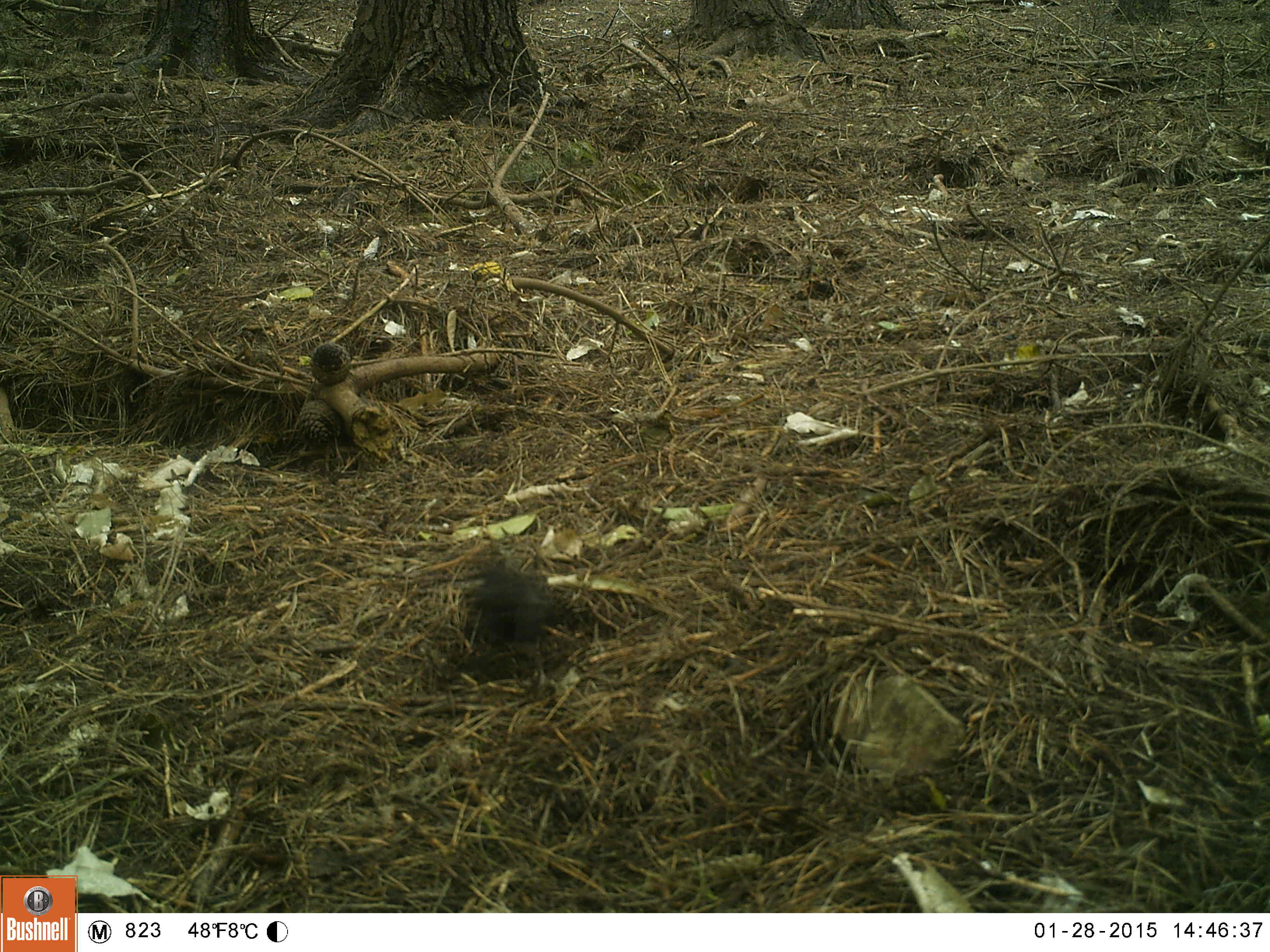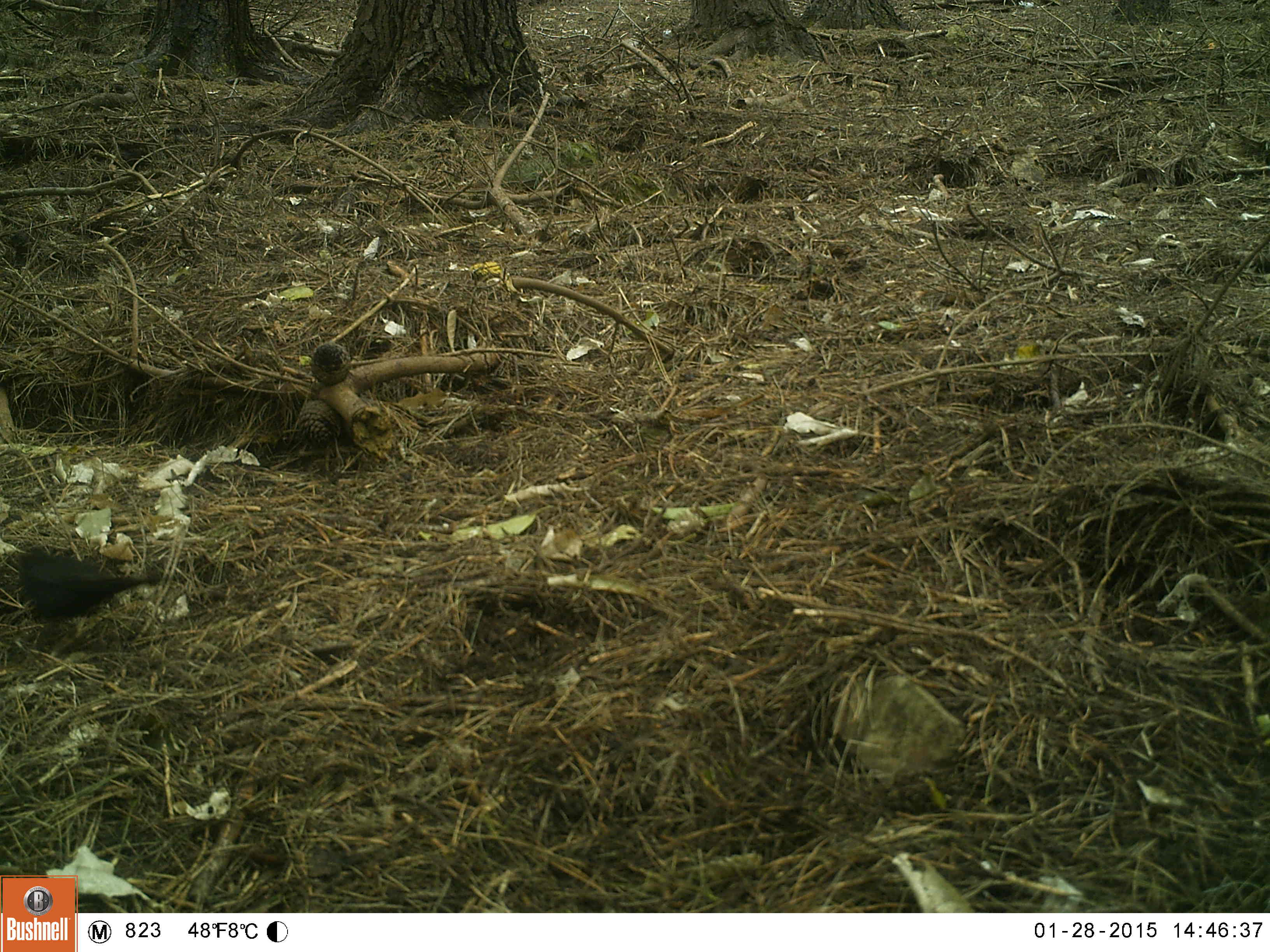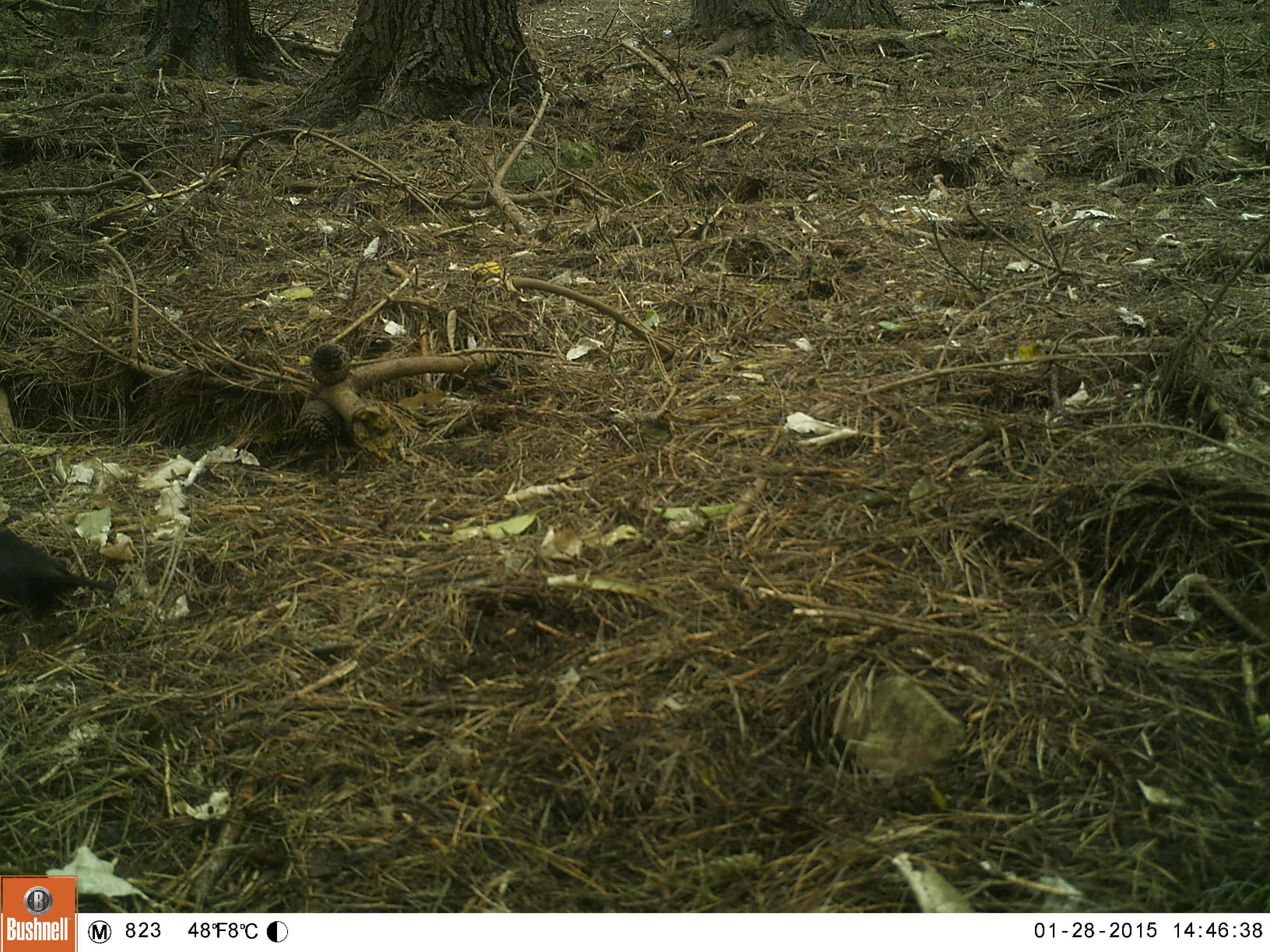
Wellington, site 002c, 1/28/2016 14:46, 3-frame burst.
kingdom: Animalia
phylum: Chordata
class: Aves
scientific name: Aves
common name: bird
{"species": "bird (Aves)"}